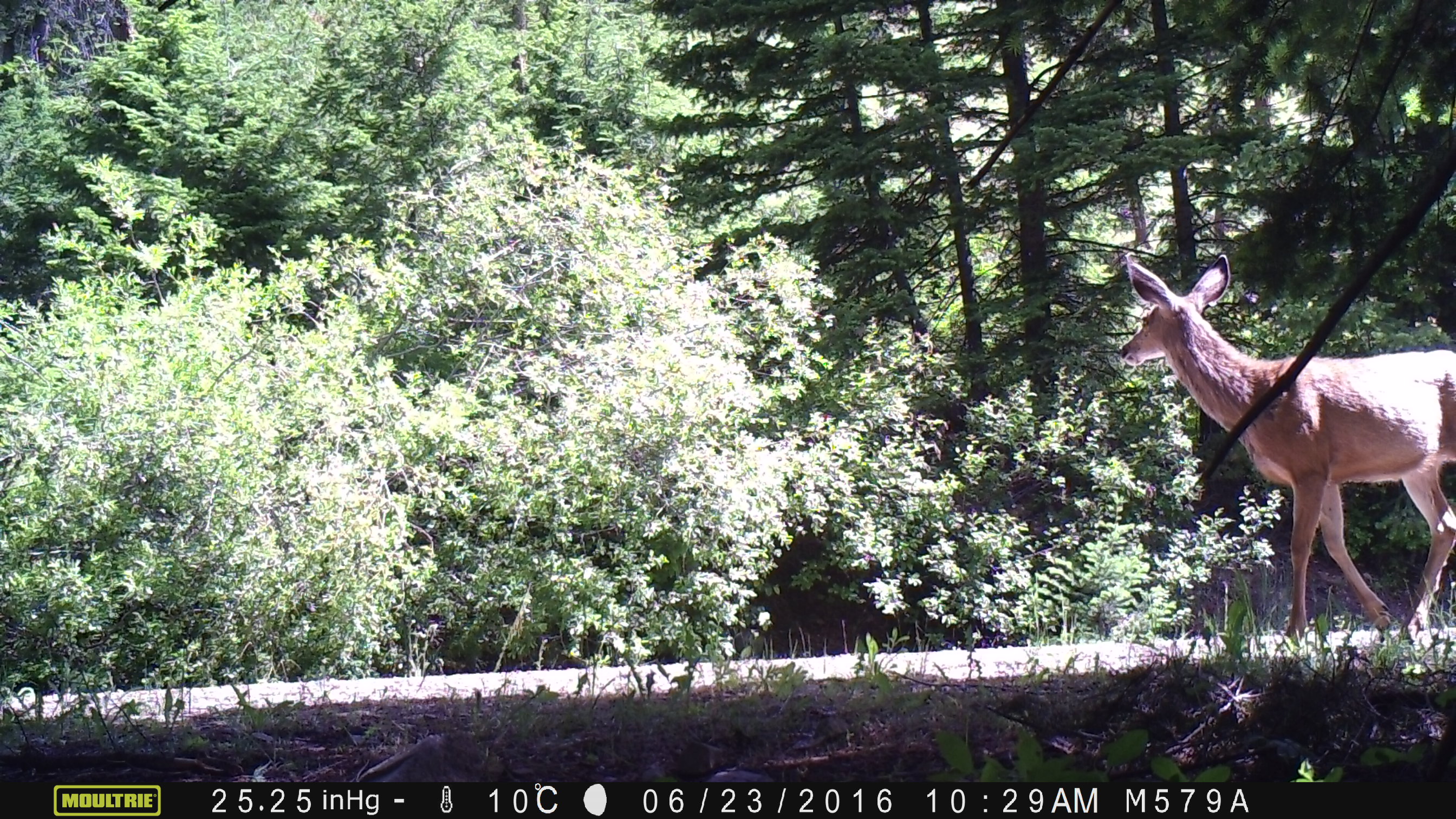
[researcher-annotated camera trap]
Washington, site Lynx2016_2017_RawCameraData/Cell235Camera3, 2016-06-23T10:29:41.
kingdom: Animalia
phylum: Chordata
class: Mammalia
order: Artiodactyla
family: Cervidae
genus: Odocoileus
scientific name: Odocoileus hemionus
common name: mule deer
Odocoileus hemionus (mule deer). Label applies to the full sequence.